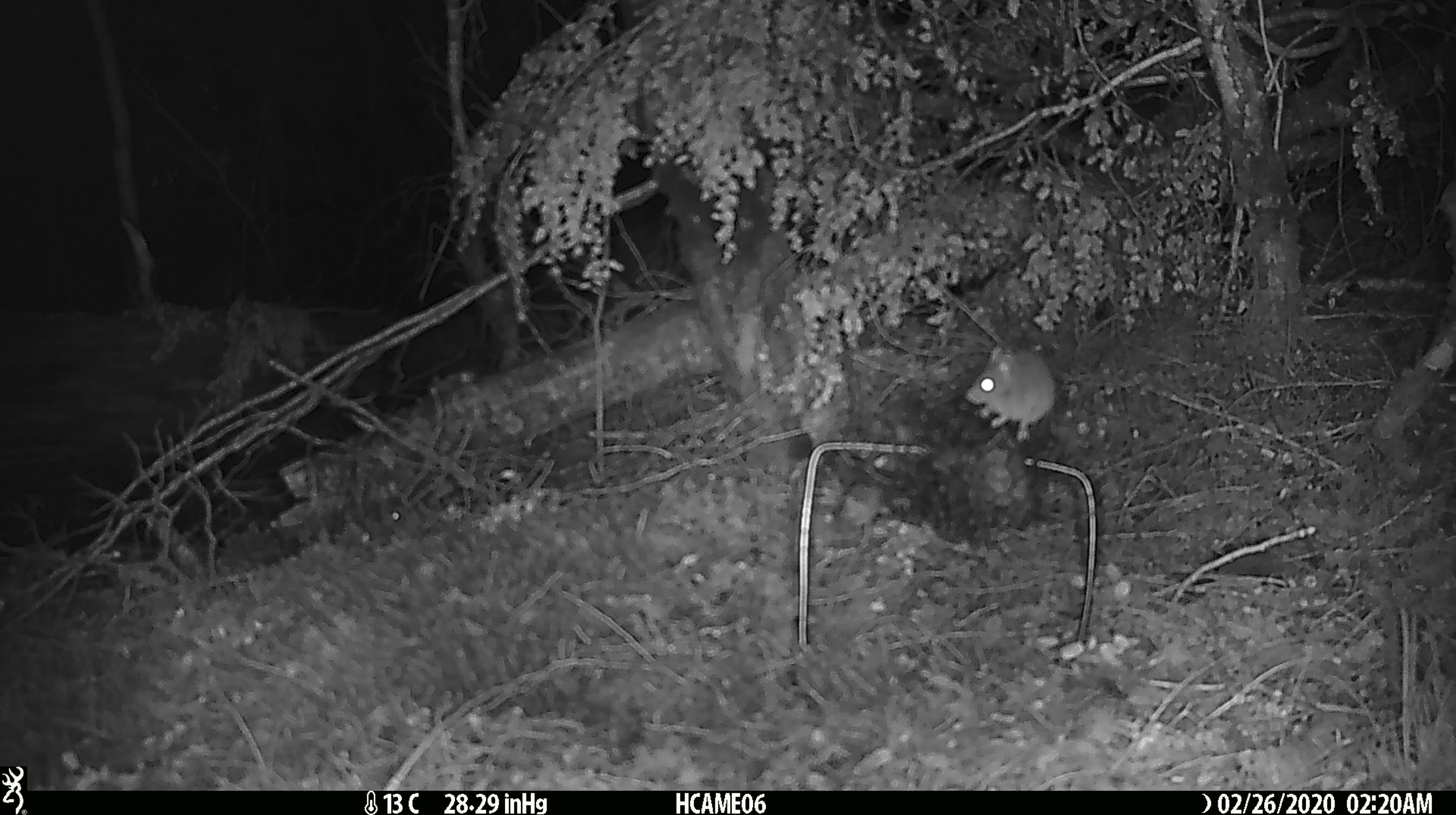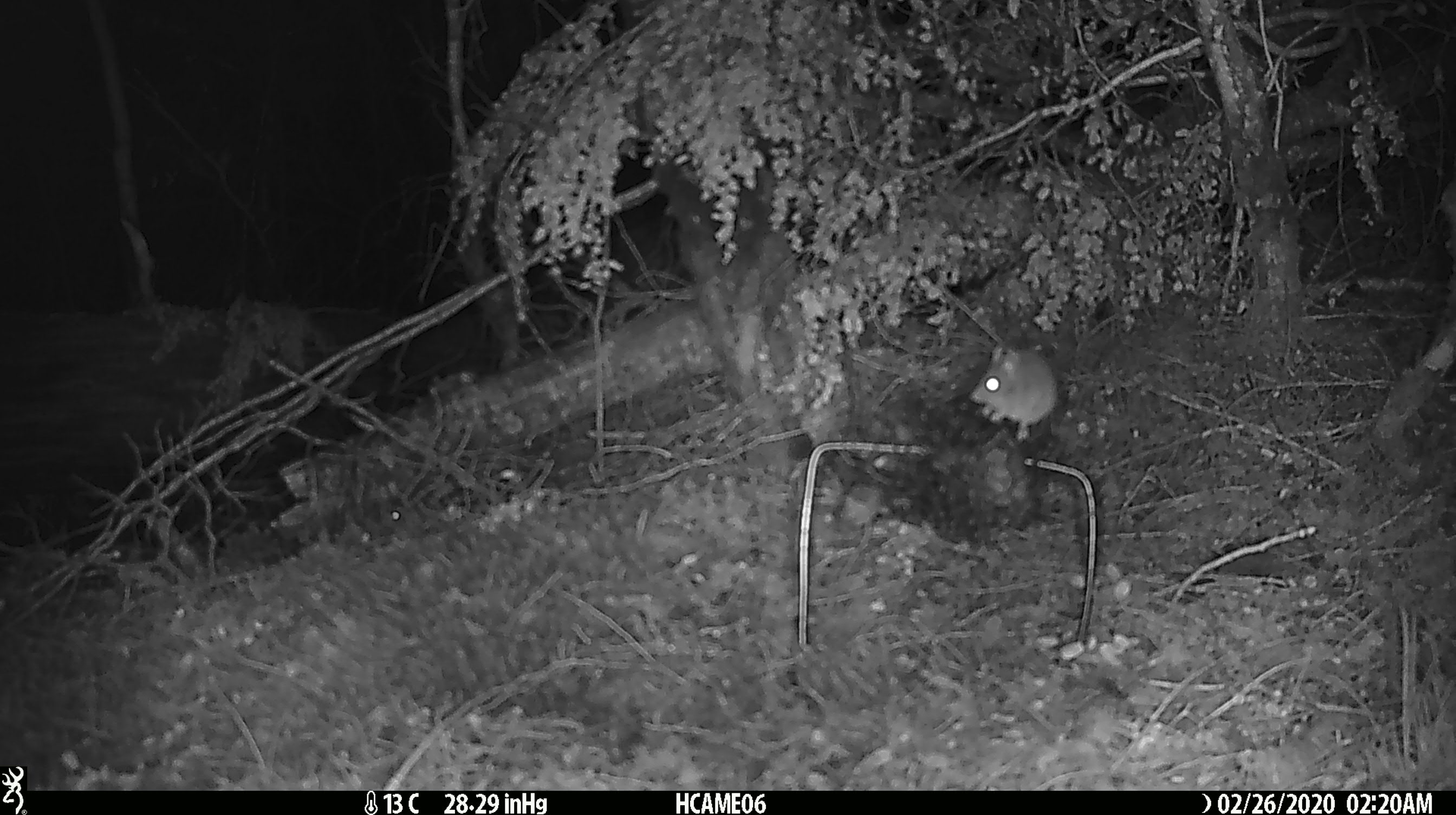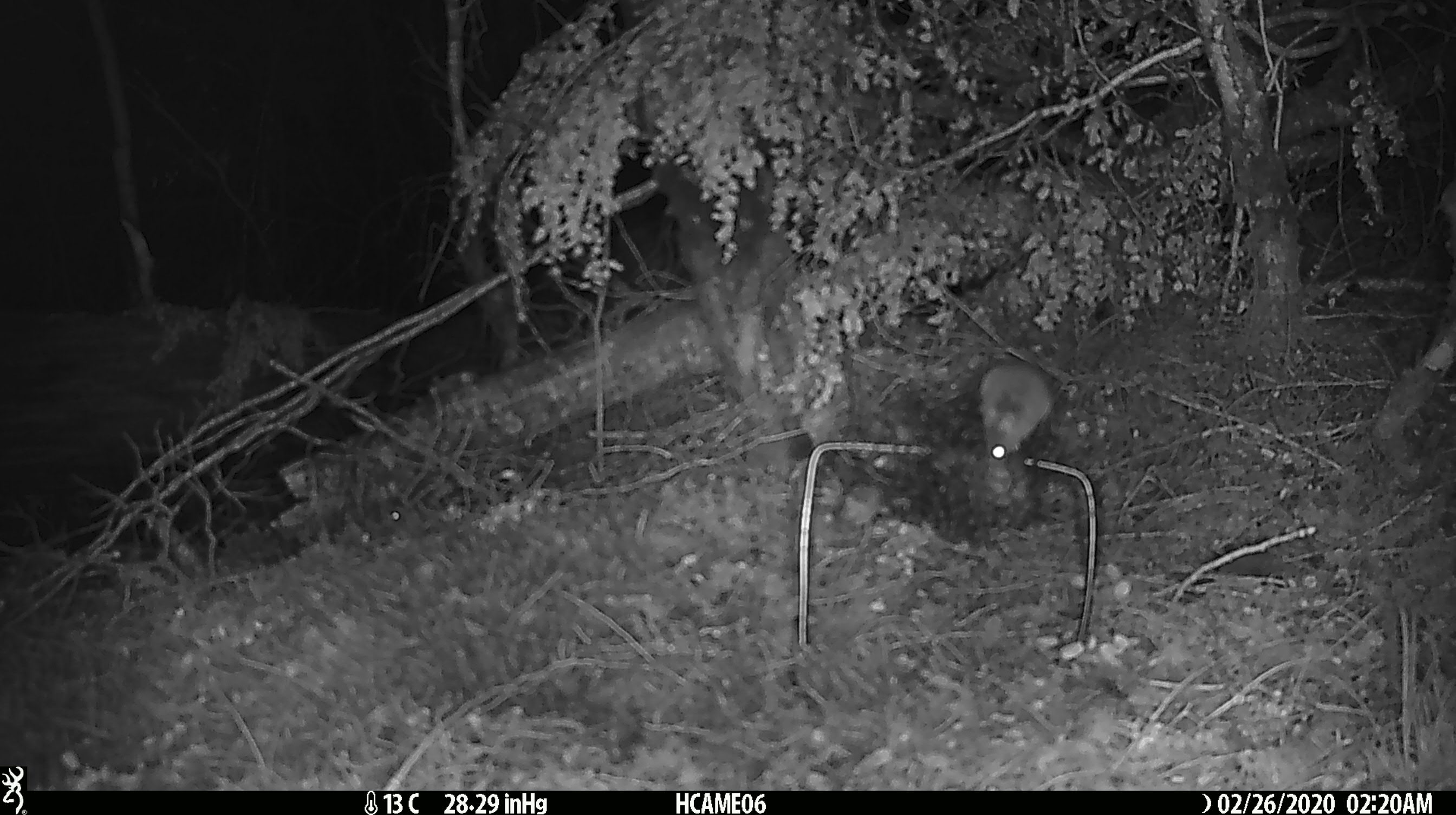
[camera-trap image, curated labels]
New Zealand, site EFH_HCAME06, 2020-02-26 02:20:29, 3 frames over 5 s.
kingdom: Animalia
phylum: Chordata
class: Mammalia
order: Rodentia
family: Muridae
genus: Mus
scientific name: Mus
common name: mouse